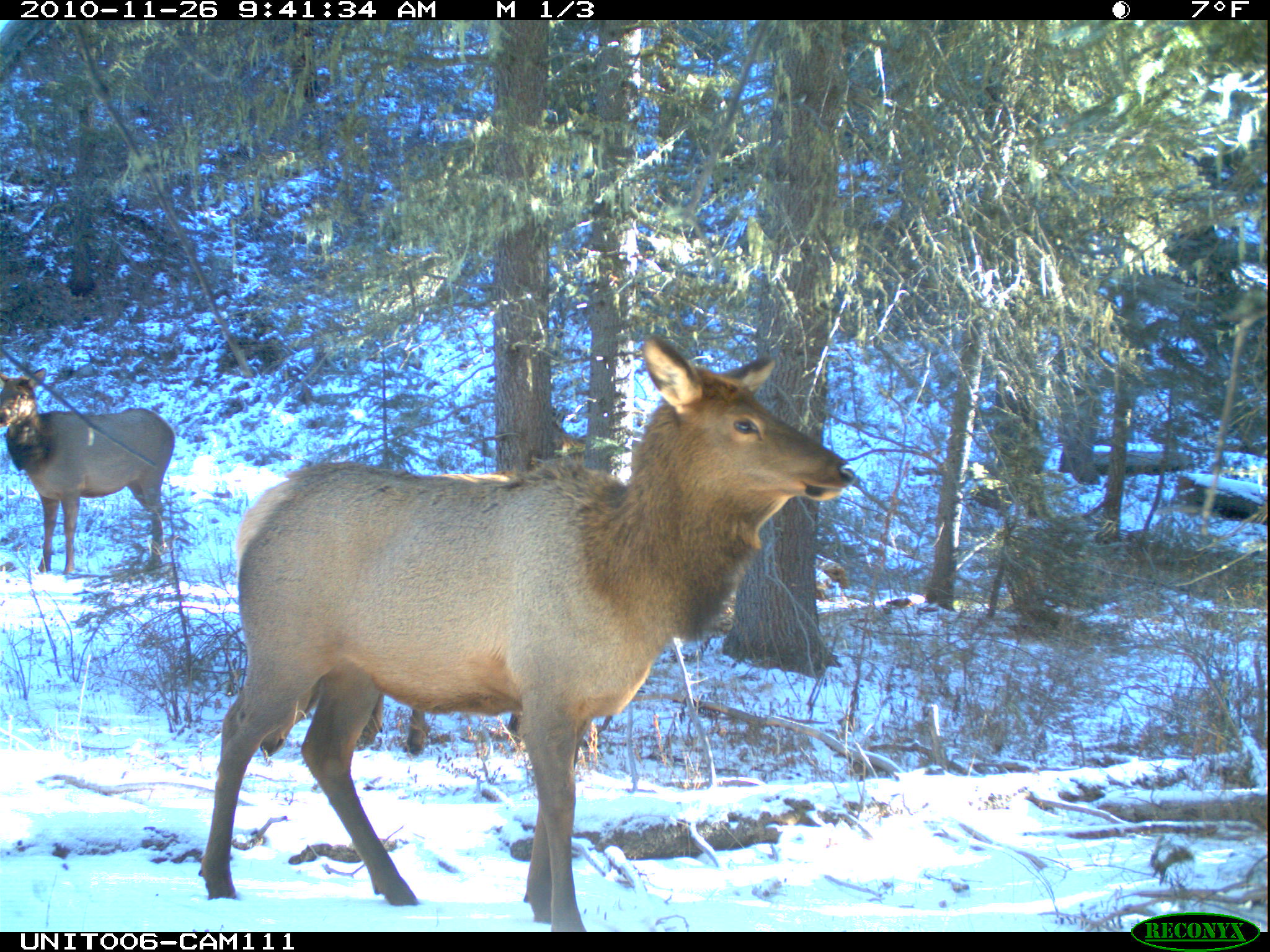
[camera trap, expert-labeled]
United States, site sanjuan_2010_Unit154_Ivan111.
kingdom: Animalia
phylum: Chordata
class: Mammalia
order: Artiodactyla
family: Cervidae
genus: Cervus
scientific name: Cervus elaphus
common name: red deer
Cervus elaphus (red deer).